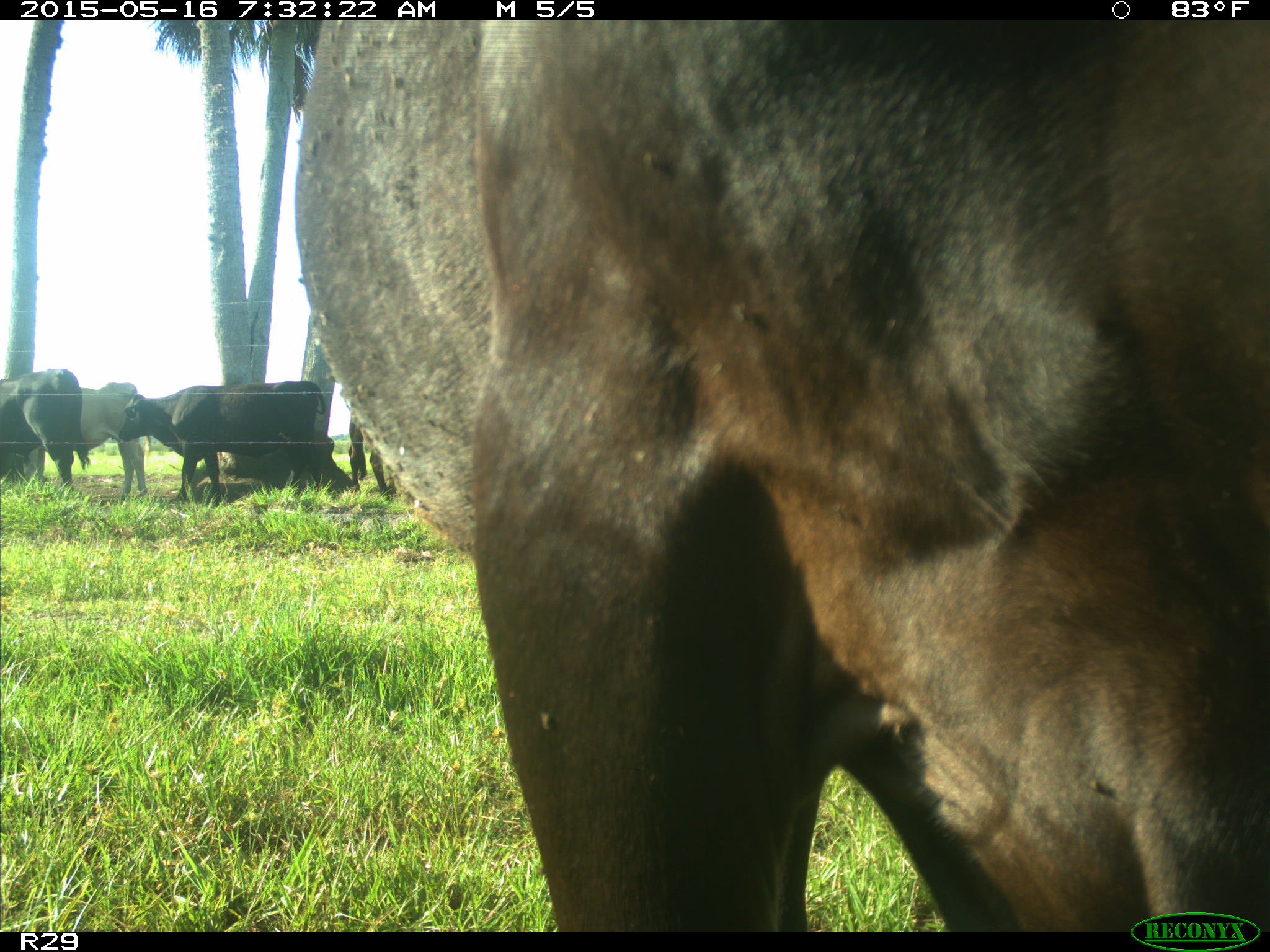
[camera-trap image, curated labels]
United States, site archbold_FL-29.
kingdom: Animalia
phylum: Chordata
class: Mammalia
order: Artiodactyla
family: Bovidae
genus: Bos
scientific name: Bos taurus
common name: domestic cow